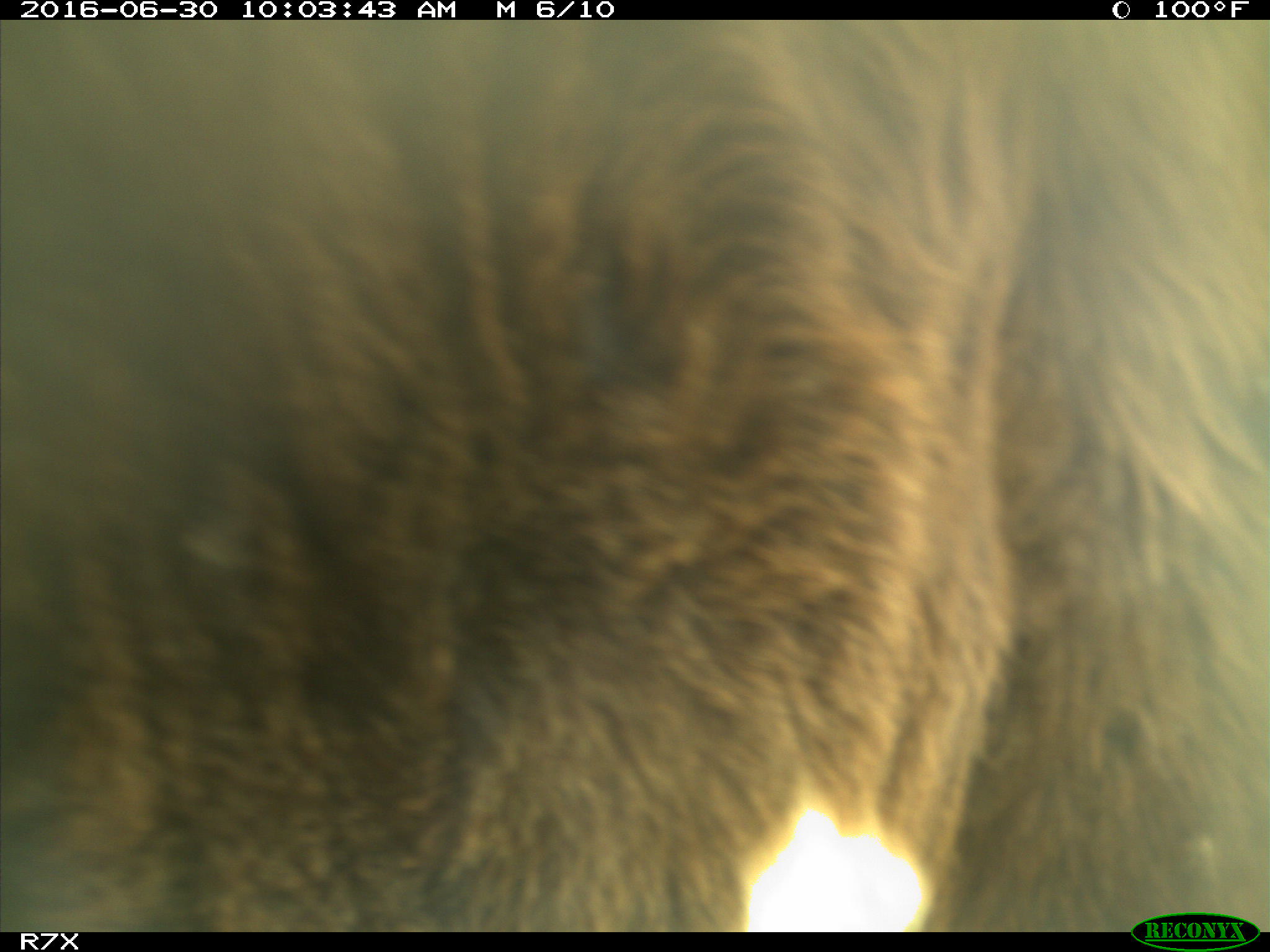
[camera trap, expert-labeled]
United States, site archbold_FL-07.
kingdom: Animalia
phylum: Chordata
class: Mammalia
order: Artiodactyla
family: Bovidae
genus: Bos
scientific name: Bos taurus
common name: domestic cow